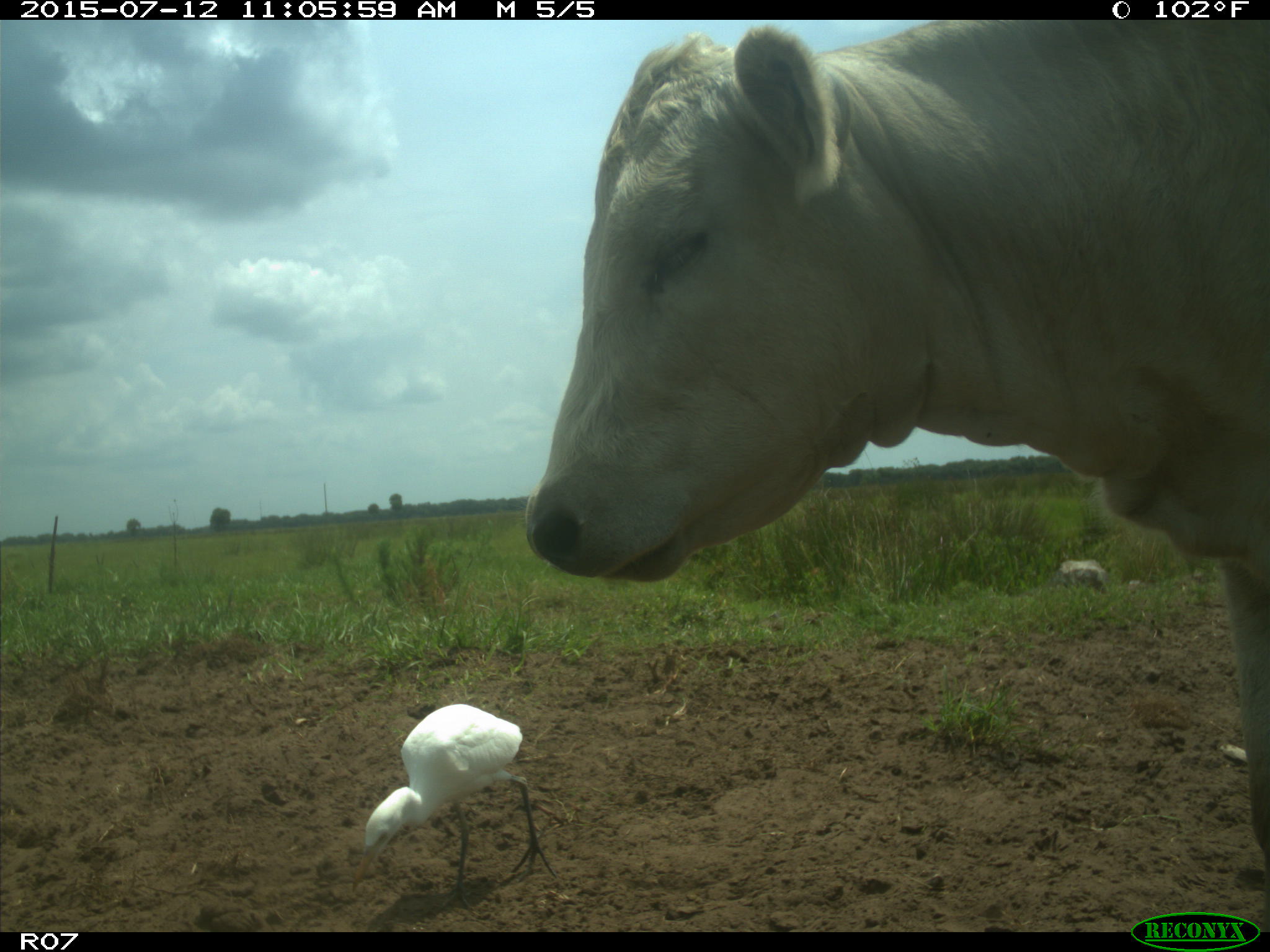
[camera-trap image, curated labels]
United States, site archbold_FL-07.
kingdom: Animalia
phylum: Chordata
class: Mammalia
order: Artiodactyla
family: Bovidae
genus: Bos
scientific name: Bos taurus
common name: domestic cow